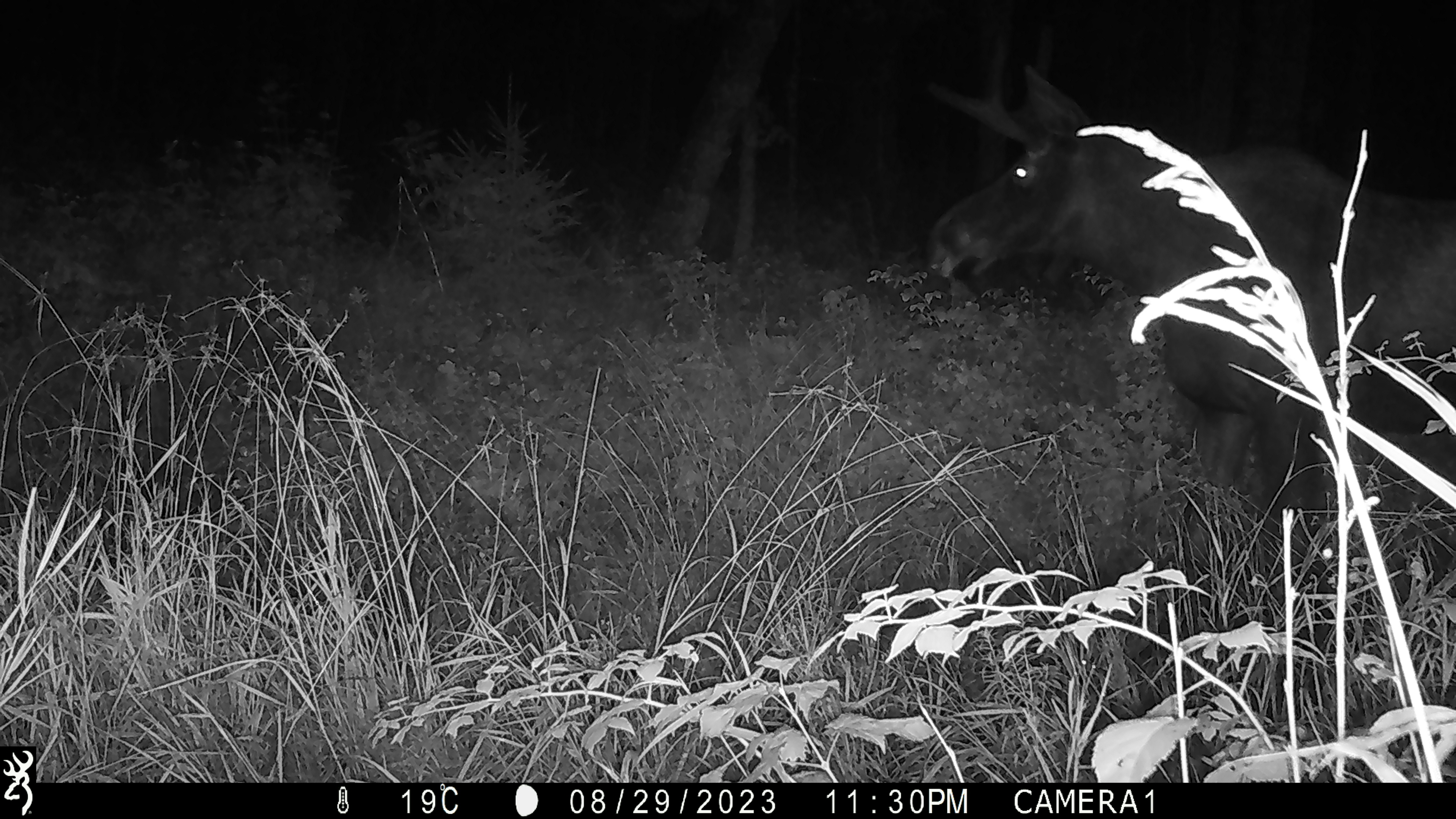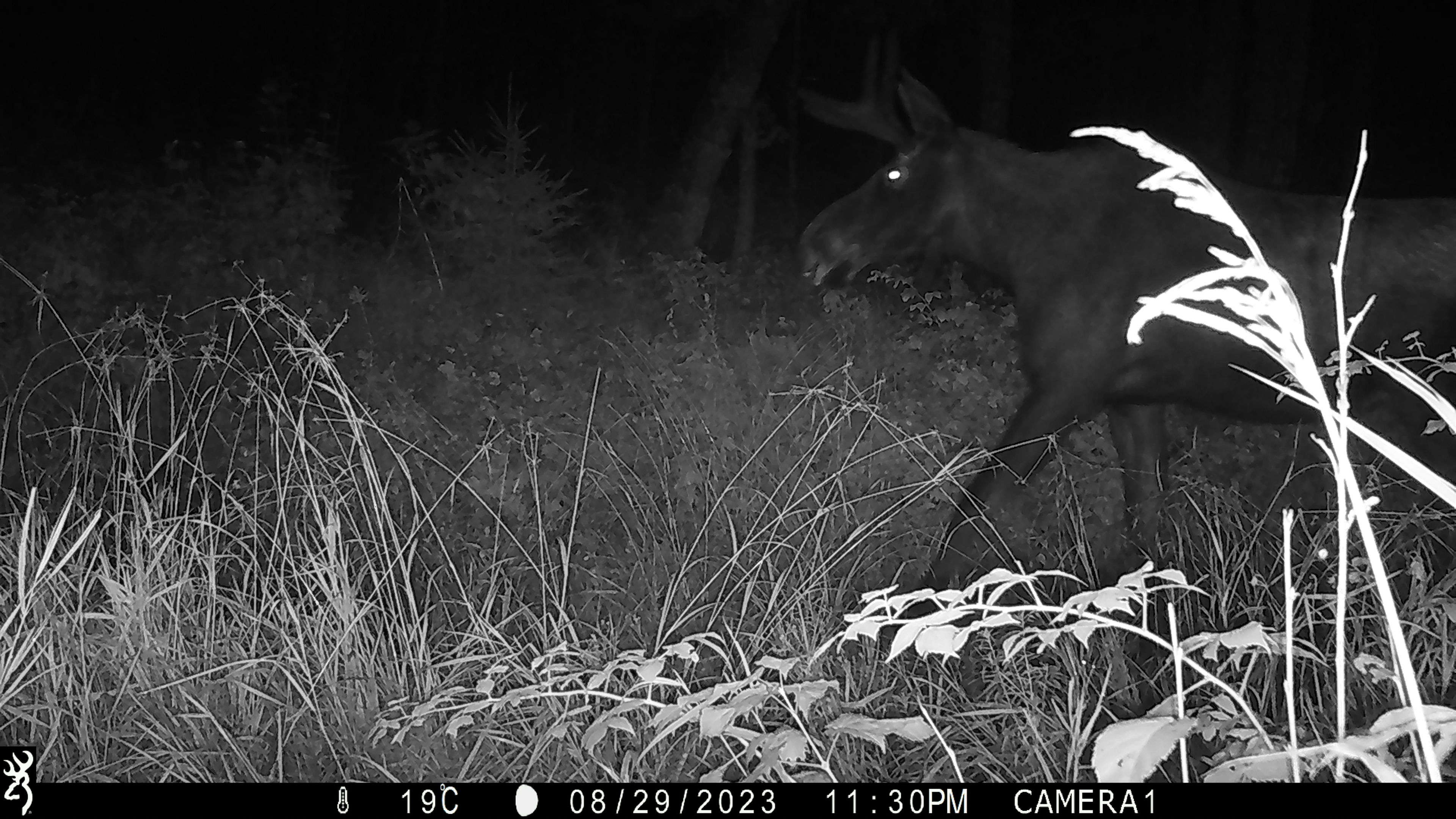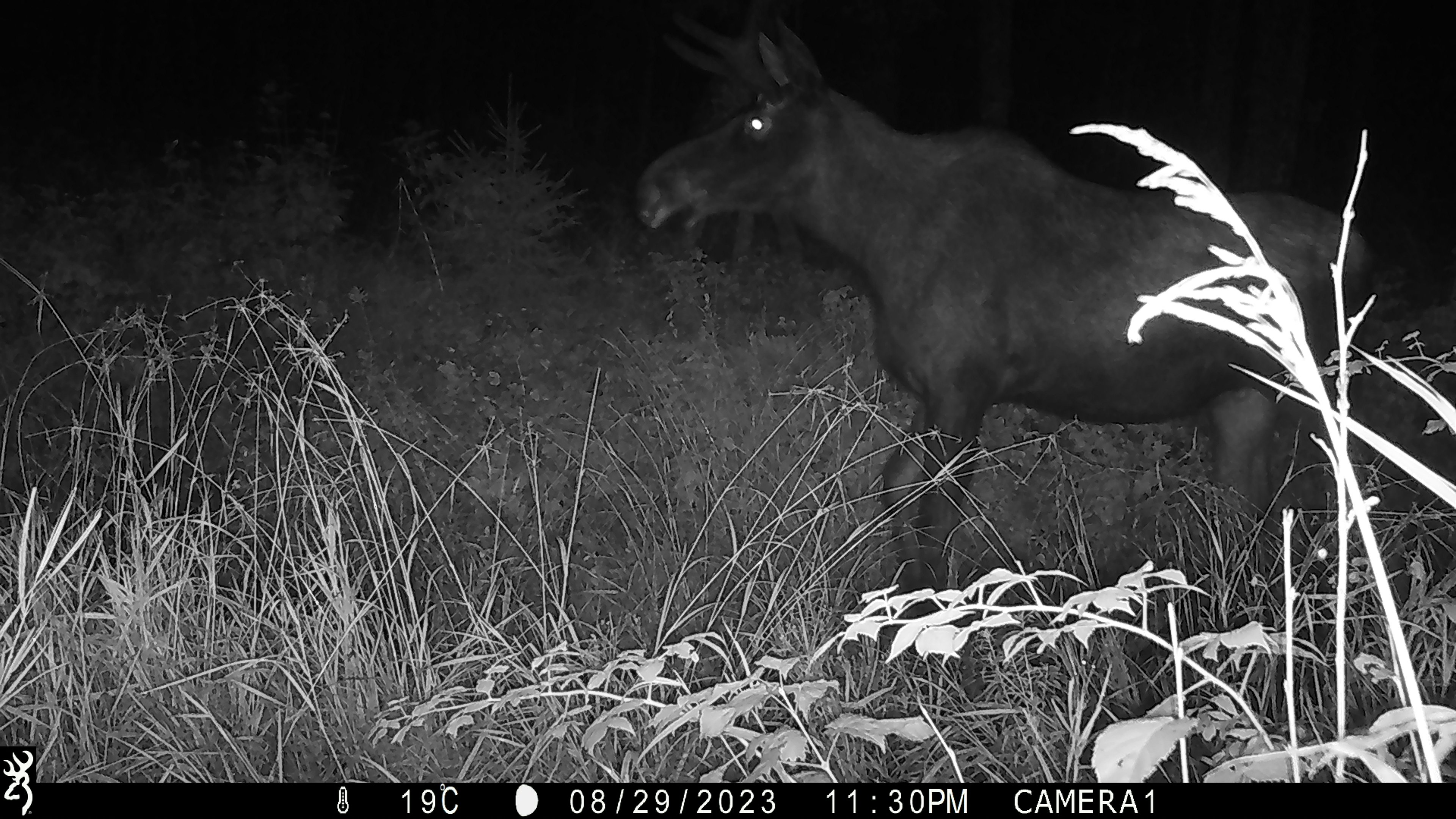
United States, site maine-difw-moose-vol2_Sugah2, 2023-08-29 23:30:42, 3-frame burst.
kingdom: Animalia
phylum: Chordata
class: Mammalia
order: Artiodactyla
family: Cervidae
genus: Alces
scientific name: Alces alces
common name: moose